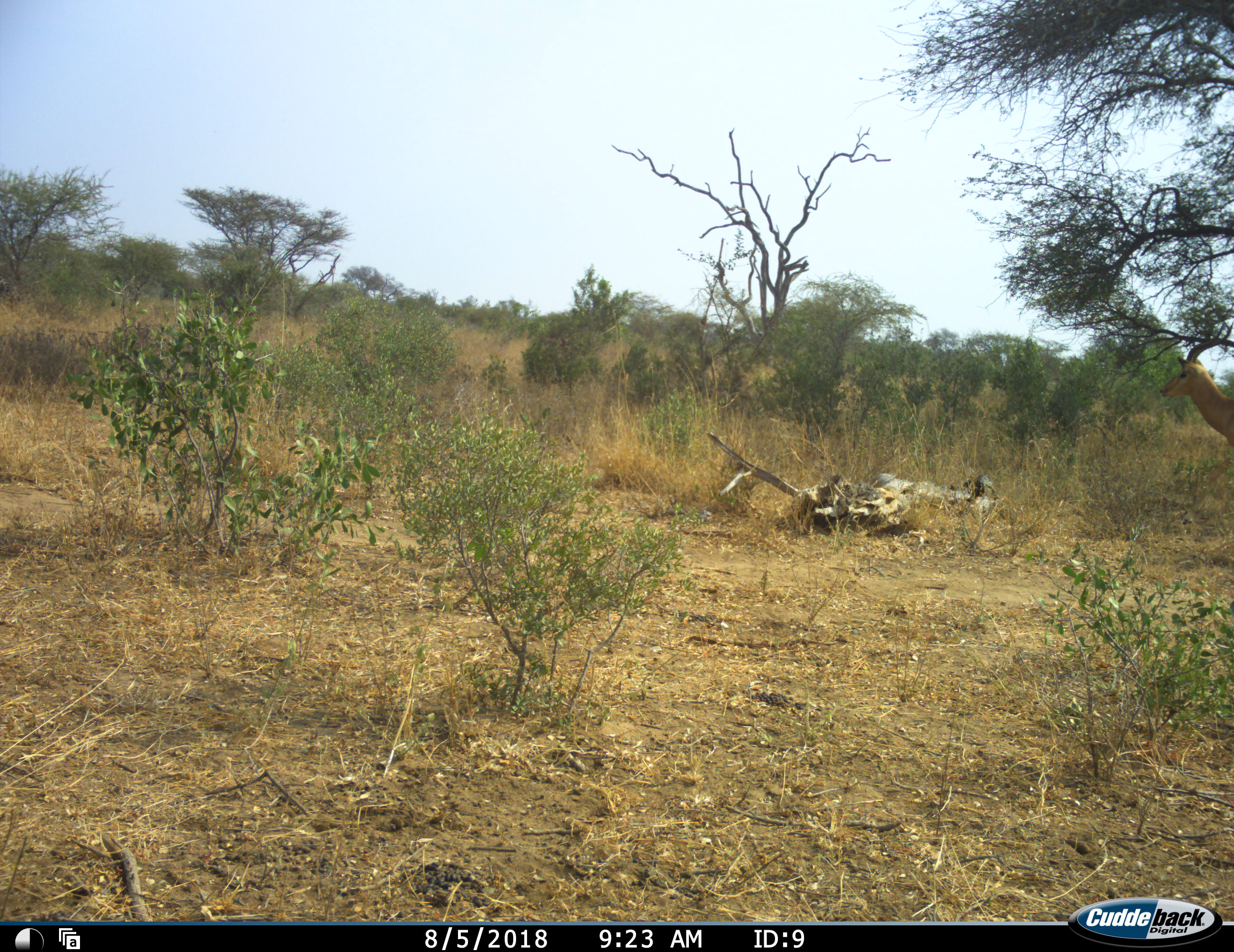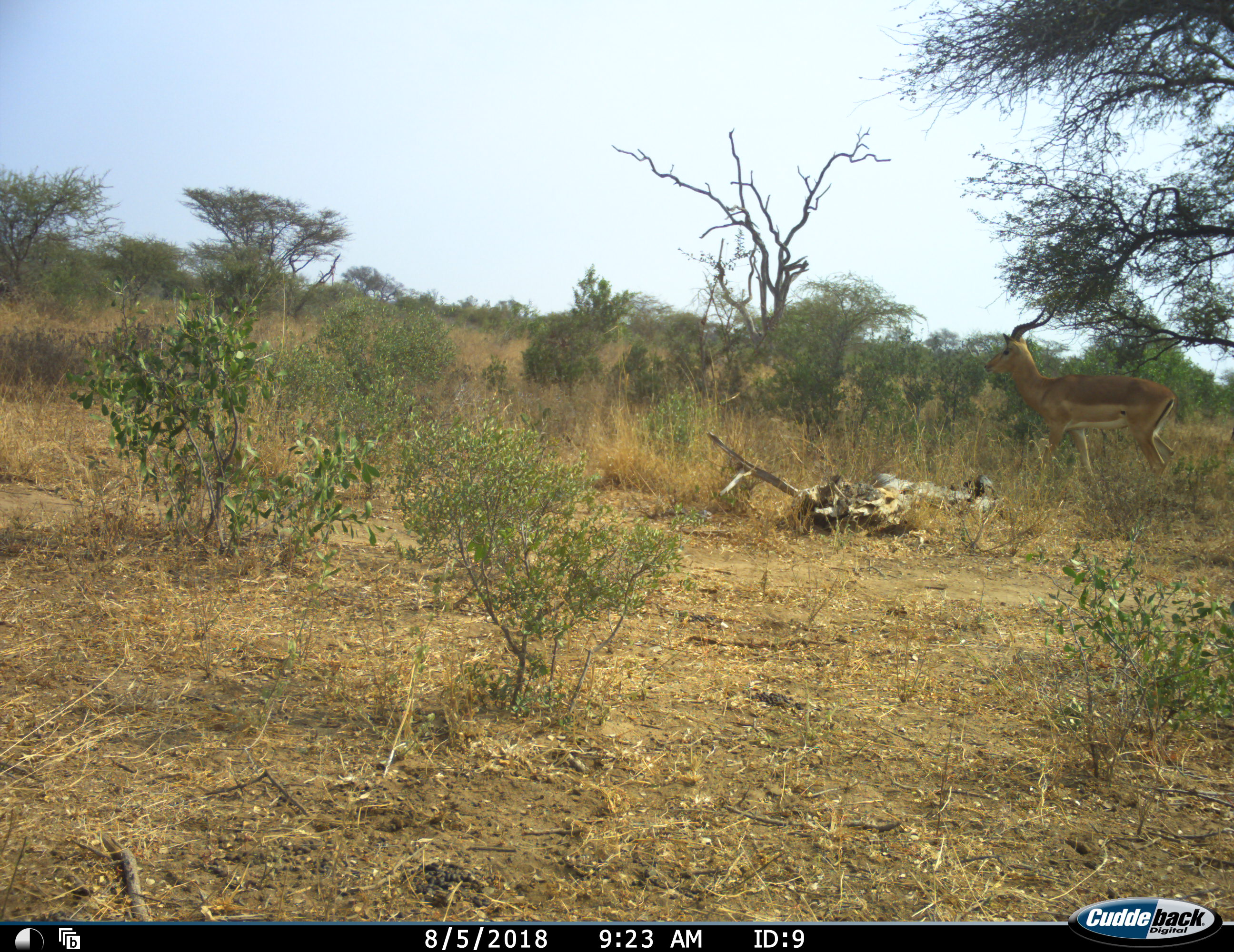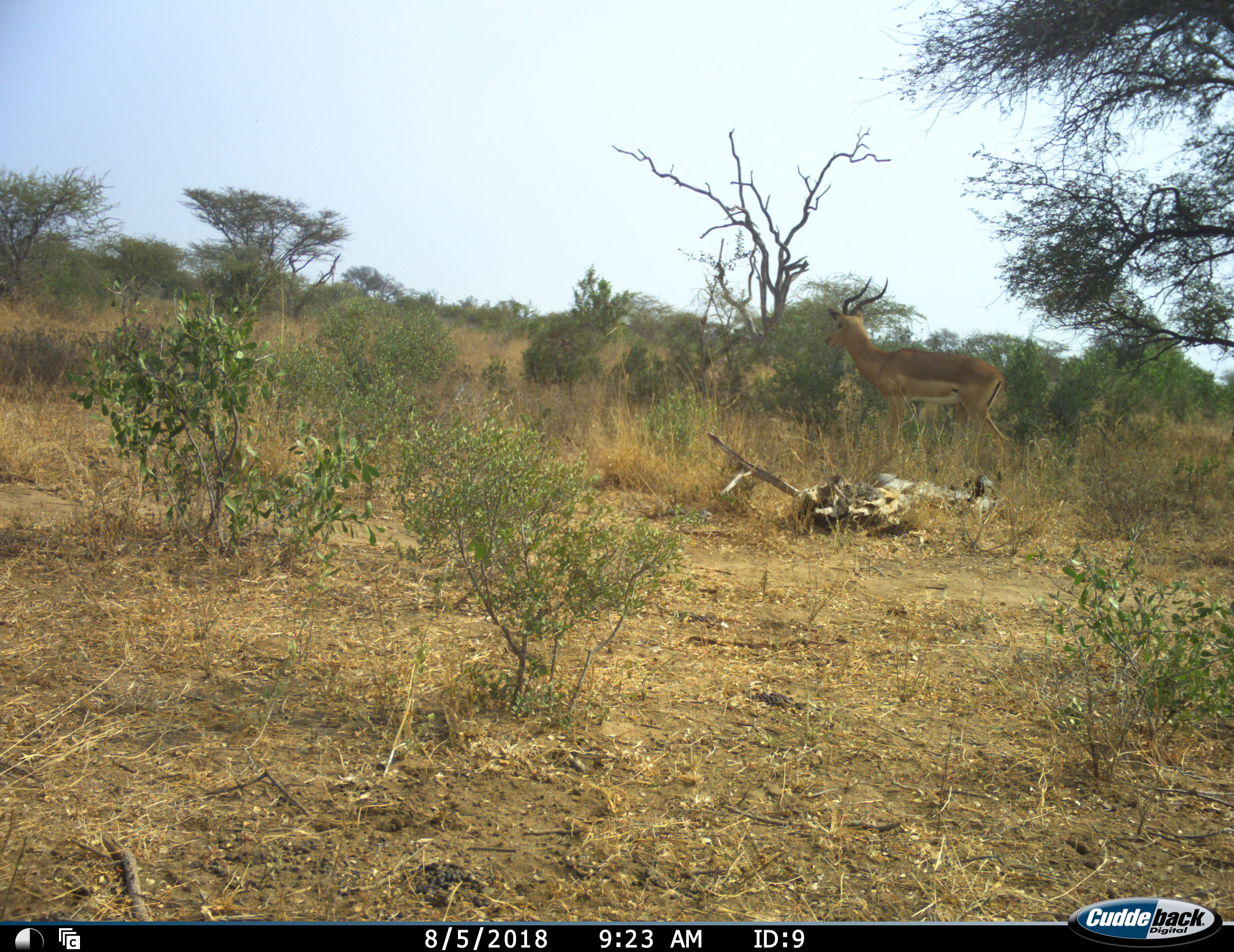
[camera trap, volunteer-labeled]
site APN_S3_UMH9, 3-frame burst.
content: unidentified animal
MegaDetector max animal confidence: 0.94